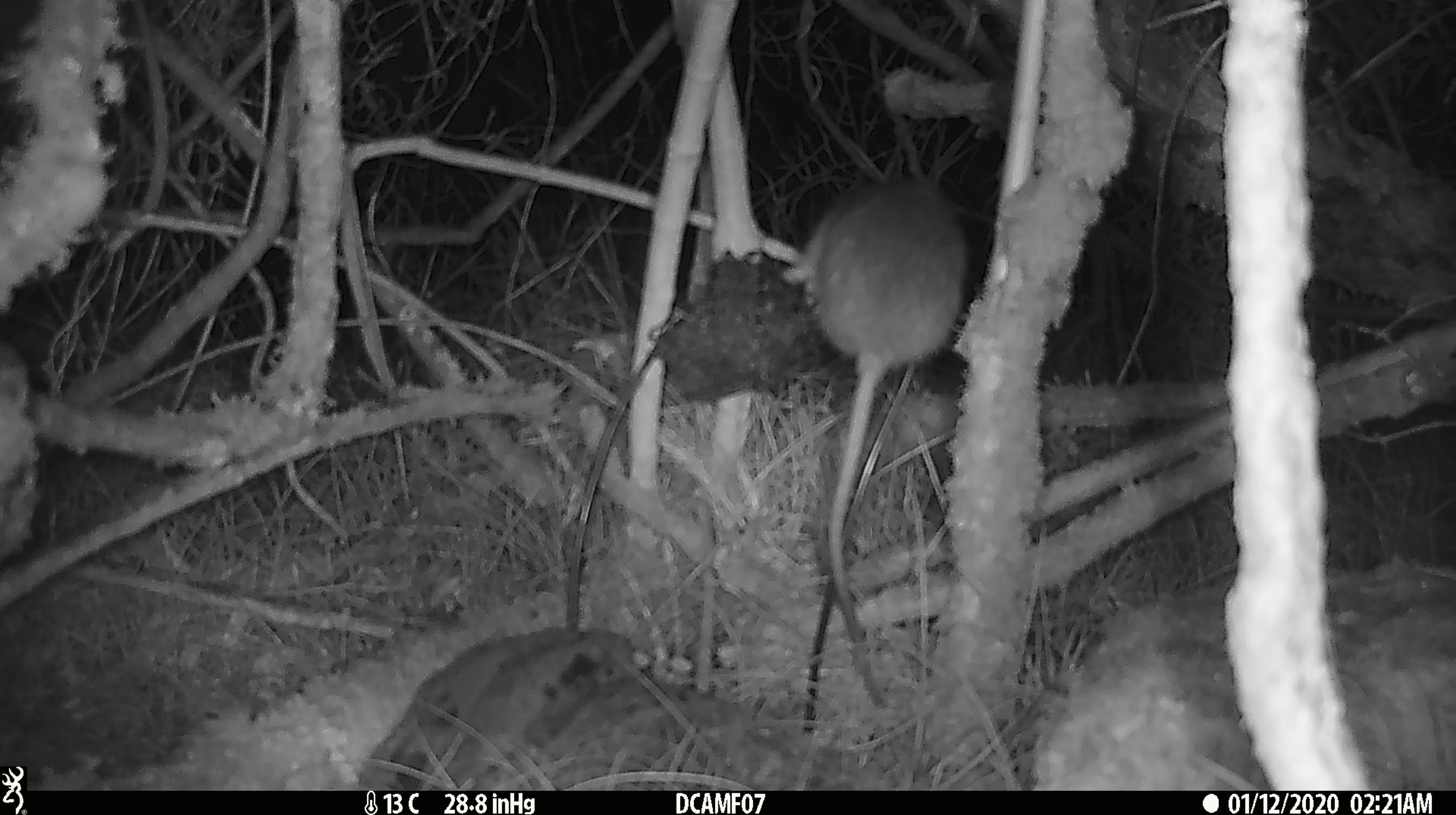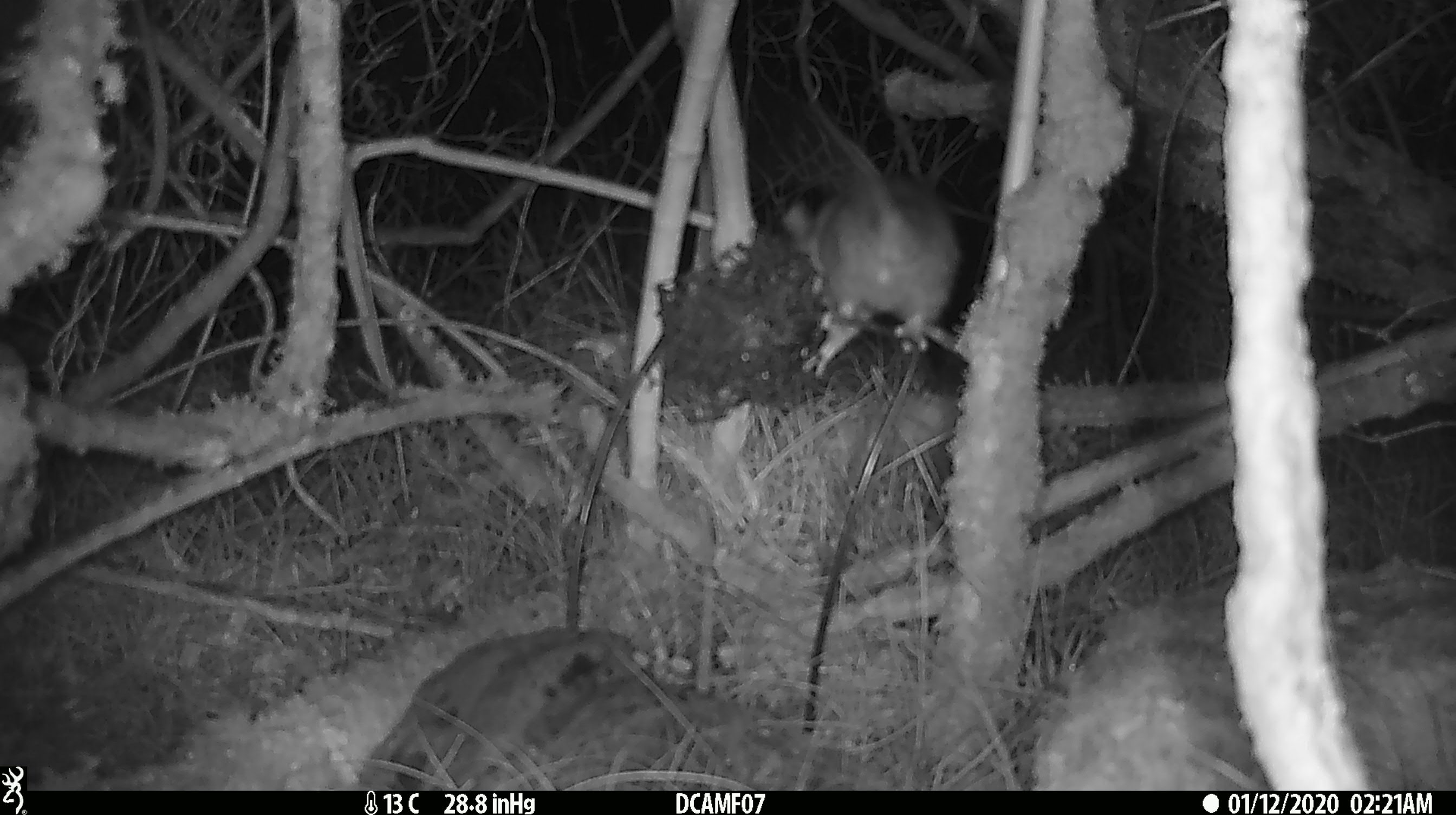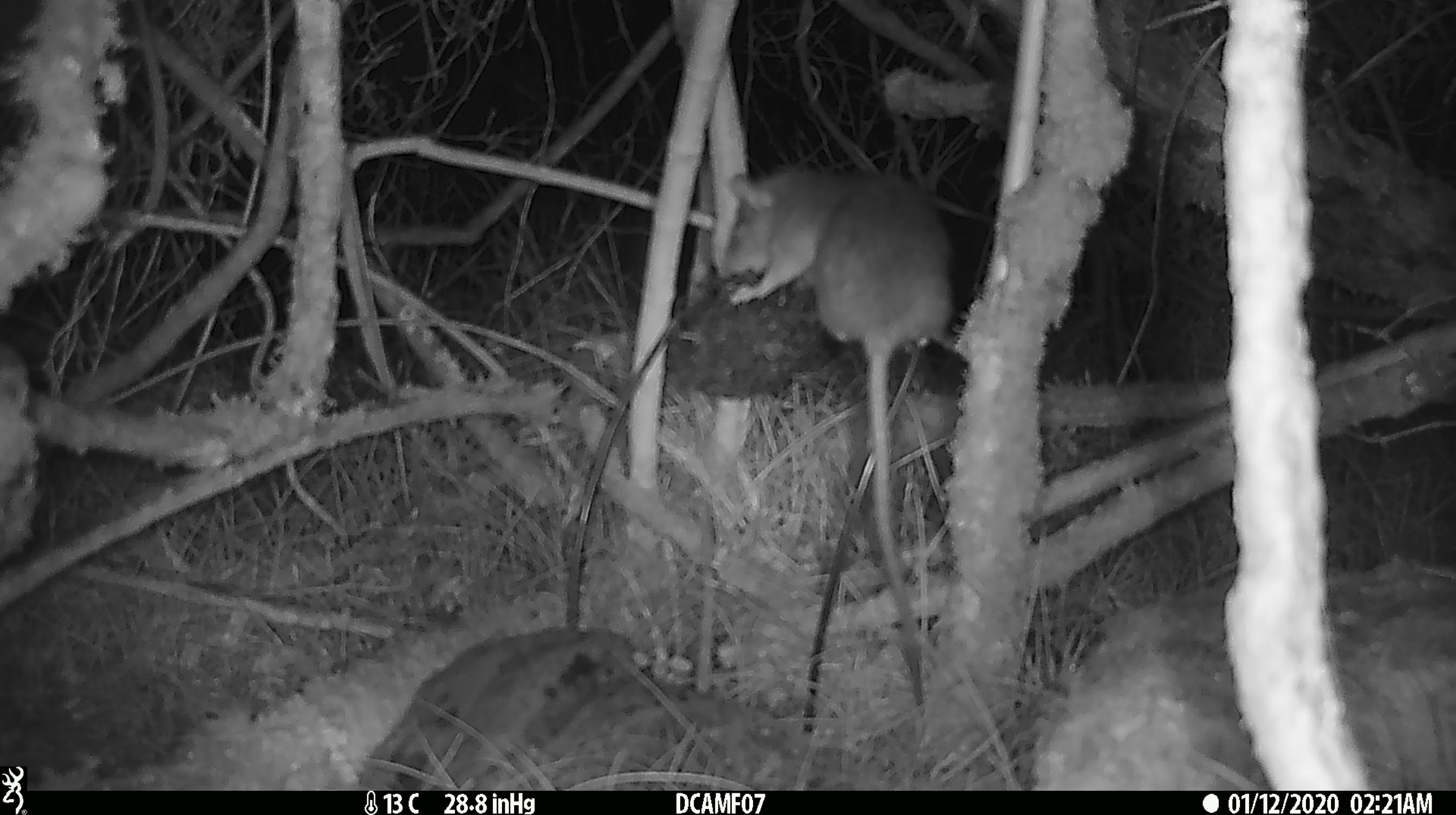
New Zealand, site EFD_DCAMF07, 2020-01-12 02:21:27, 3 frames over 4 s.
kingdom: Animalia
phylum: Chordata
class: Mammalia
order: Rodentia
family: Muridae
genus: Rattus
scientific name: Rattus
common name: rat